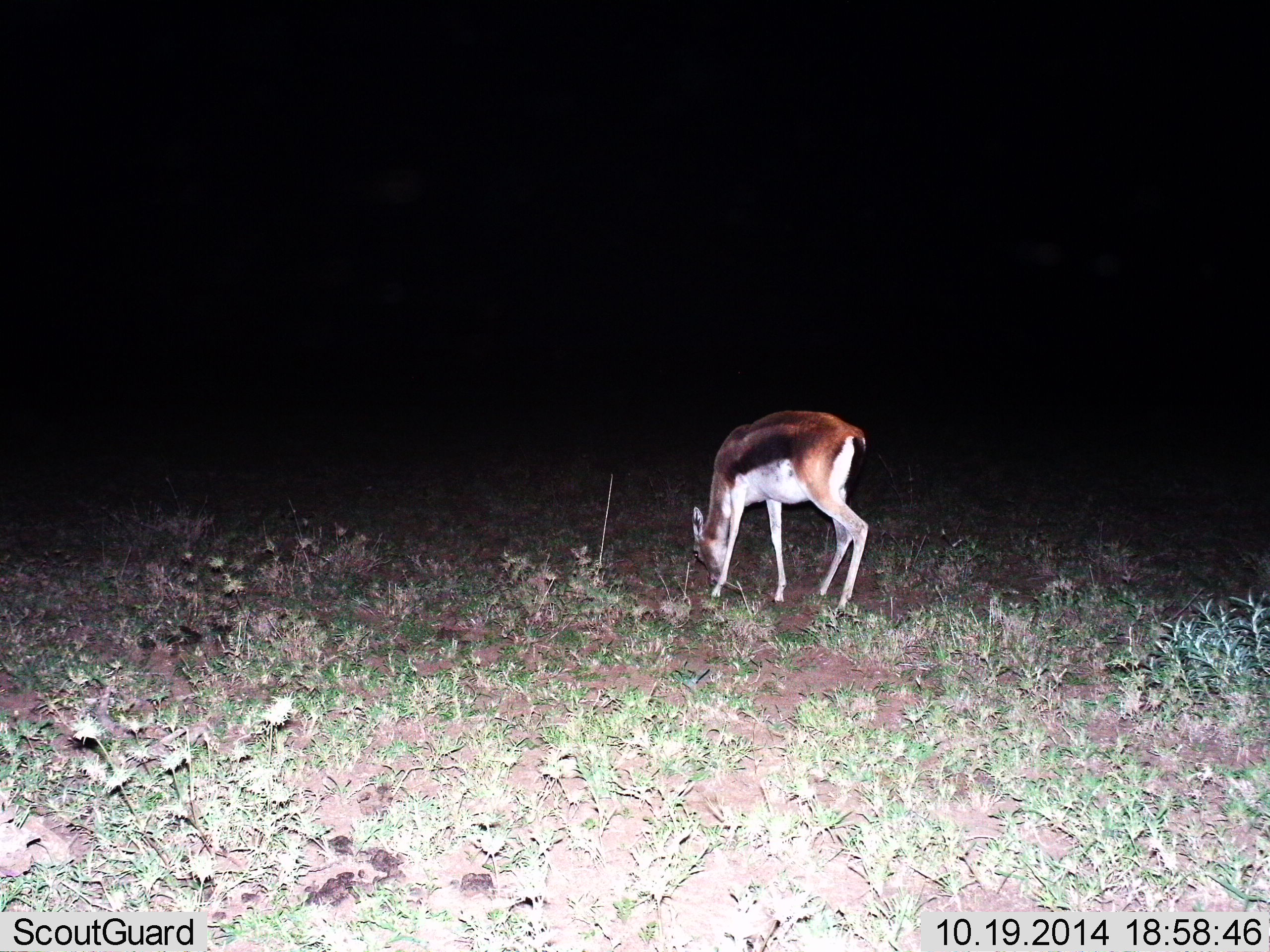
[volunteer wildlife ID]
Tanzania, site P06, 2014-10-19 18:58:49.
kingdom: Animalia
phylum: Chordata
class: Mammalia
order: Artiodactyla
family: Bovidae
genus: Eudorcas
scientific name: Eudorcas thomsonii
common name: thomson's gazelle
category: gazellethomsons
Gazellethomsons (thomson's gazelle) (Eudorcas thomsonii), count 1. Behavior (volunteer vote fractions): standing 30%, resting 0%, moving 0%, interacting 0%. Young present (vote fraction): 0%. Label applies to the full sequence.